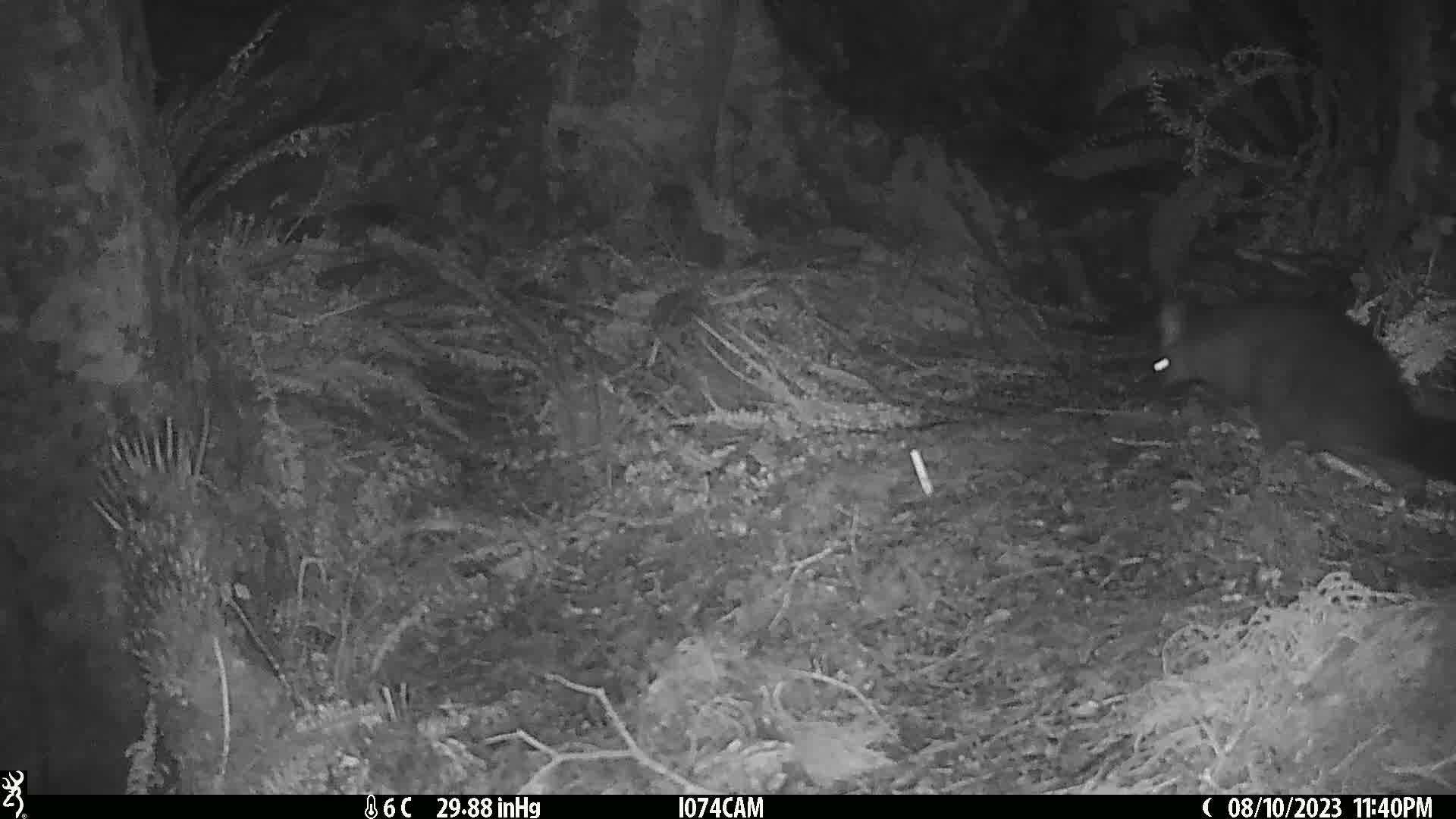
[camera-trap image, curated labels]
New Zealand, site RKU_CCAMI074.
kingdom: Animalia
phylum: Chordata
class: Mammalia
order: Diprotodontia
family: Phalangeridae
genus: Trichosurus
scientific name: Trichosurus vulpecula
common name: common brushtail possum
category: possum